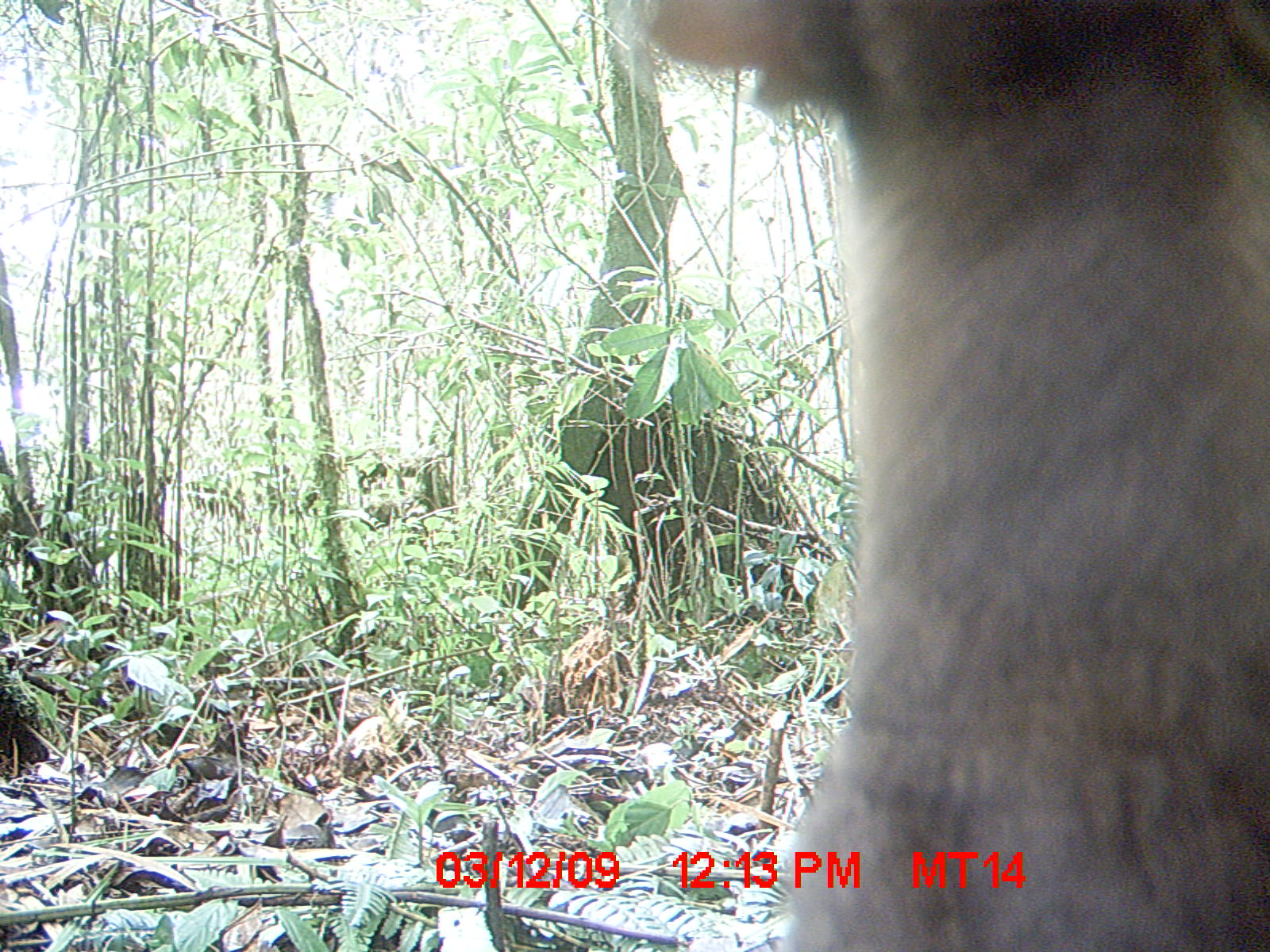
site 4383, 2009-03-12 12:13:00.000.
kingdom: Animalia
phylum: Chordata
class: Mammalia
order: Carnivora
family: Eupleridae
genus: Cryptoprocta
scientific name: Cryptoprocta ferox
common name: fossa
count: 1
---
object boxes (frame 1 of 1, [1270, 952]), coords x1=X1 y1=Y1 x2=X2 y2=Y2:
cryptoprocta ferox: x1=626 y1=0 x2=1269 y2=950